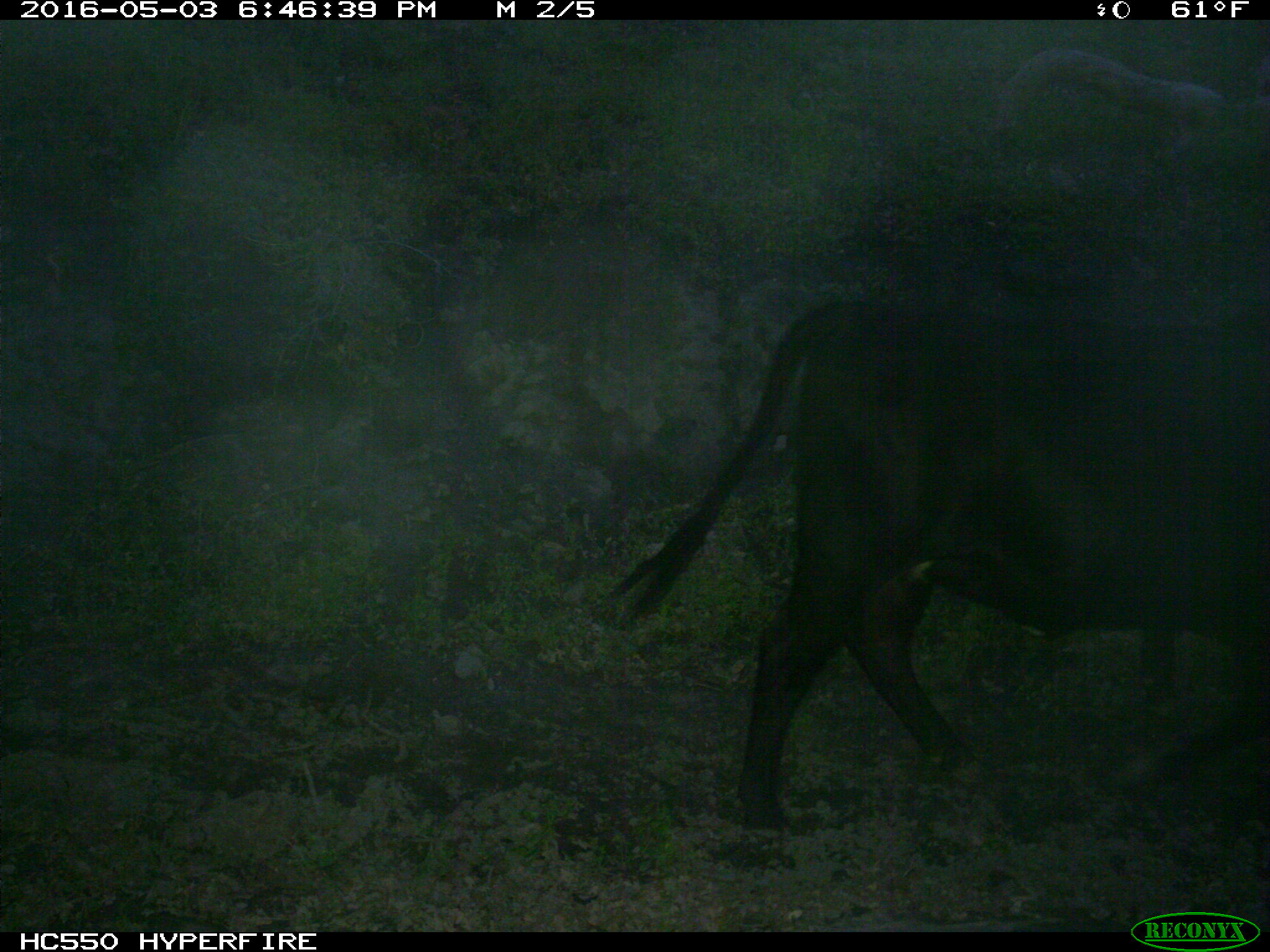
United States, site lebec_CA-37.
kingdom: Animalia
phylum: Chordata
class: Mammalia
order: Artiodactyla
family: Bovidae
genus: Bos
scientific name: Bos taurus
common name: domestic cow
Bos taurus (domestic cow).